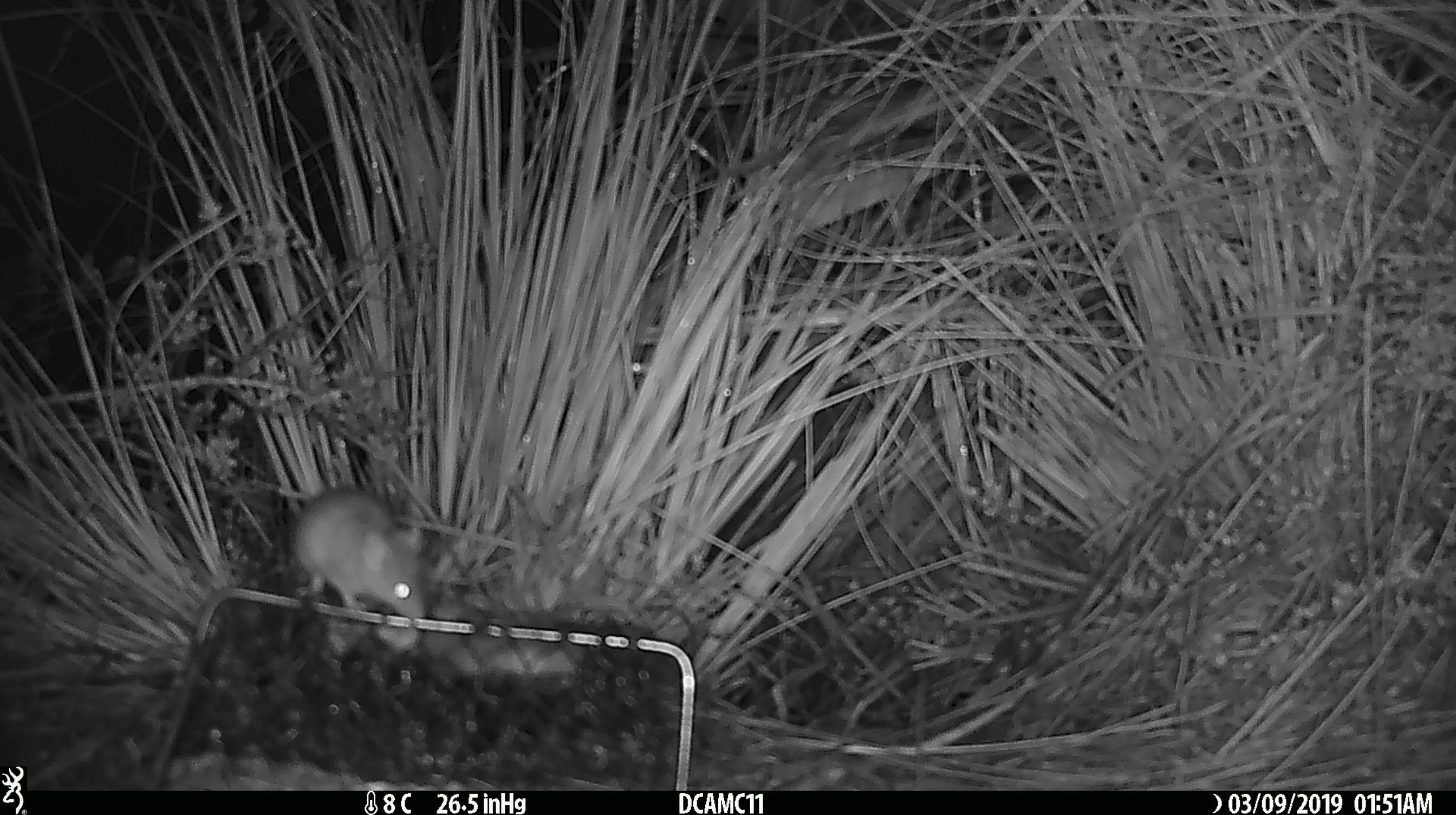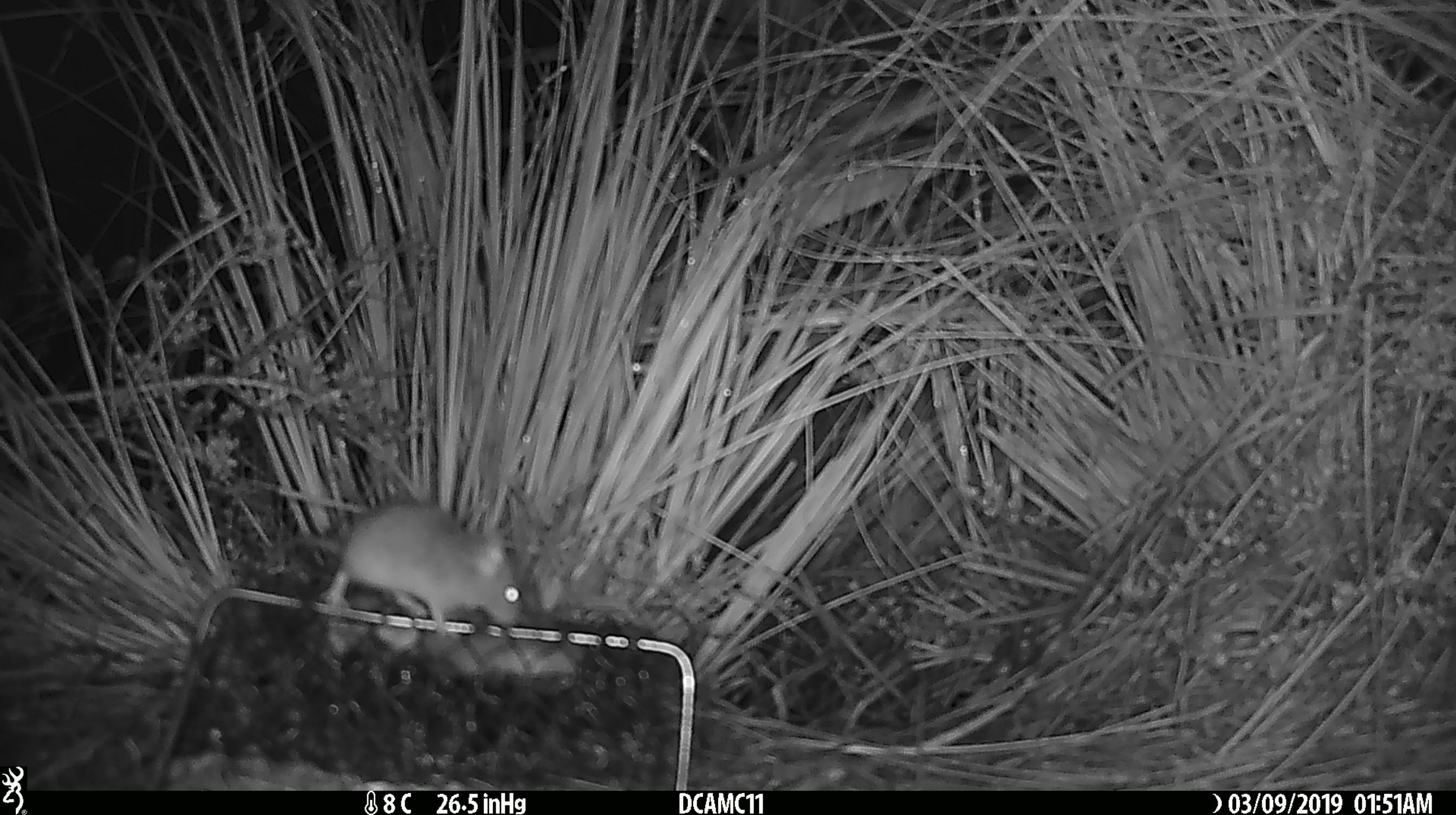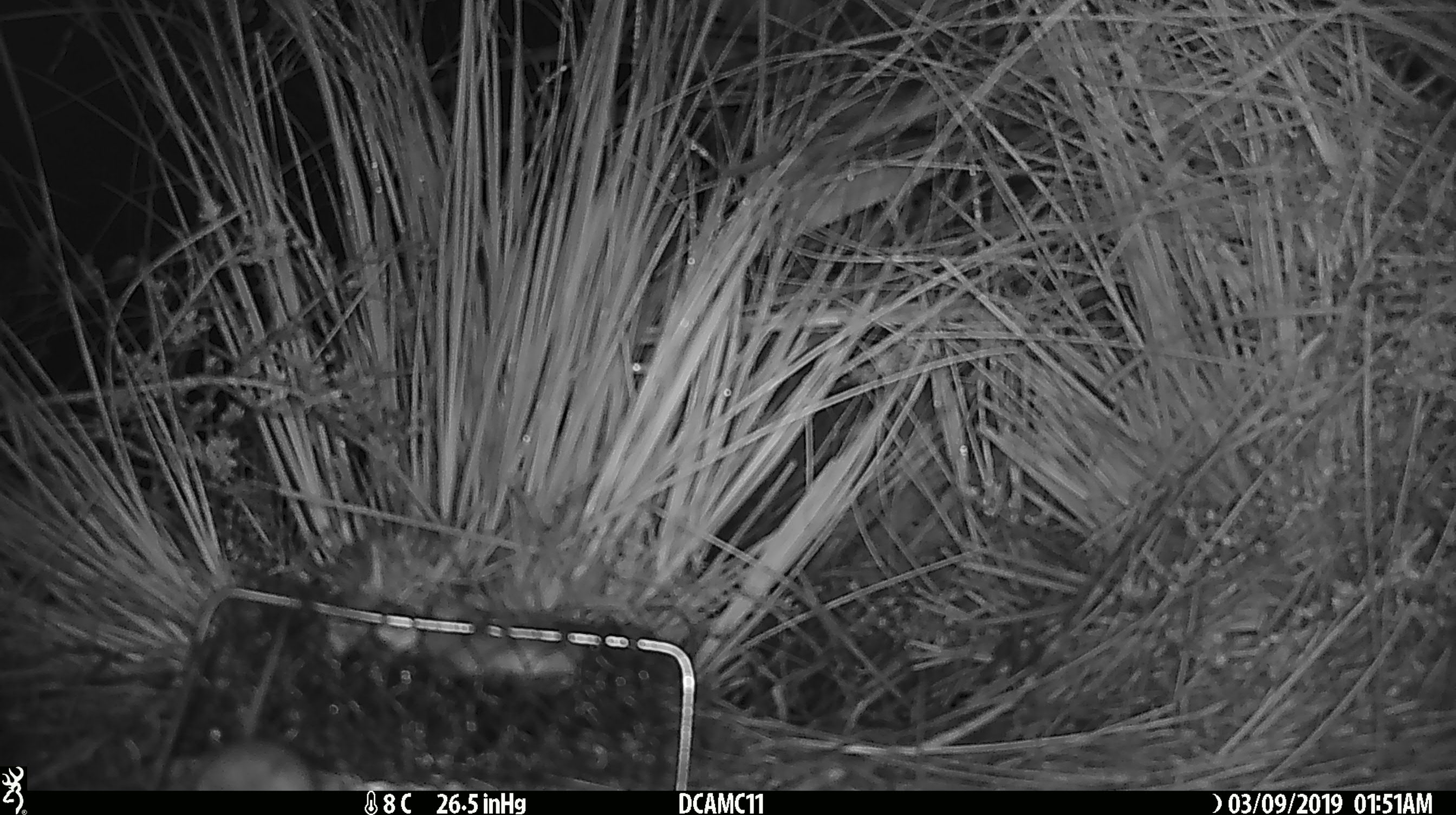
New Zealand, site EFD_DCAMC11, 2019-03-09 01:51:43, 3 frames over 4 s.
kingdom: Animalia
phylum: Chordata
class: Mammalia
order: Rodentia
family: Muridae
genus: Mus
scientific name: Mus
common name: mouse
Mouse (Mus).